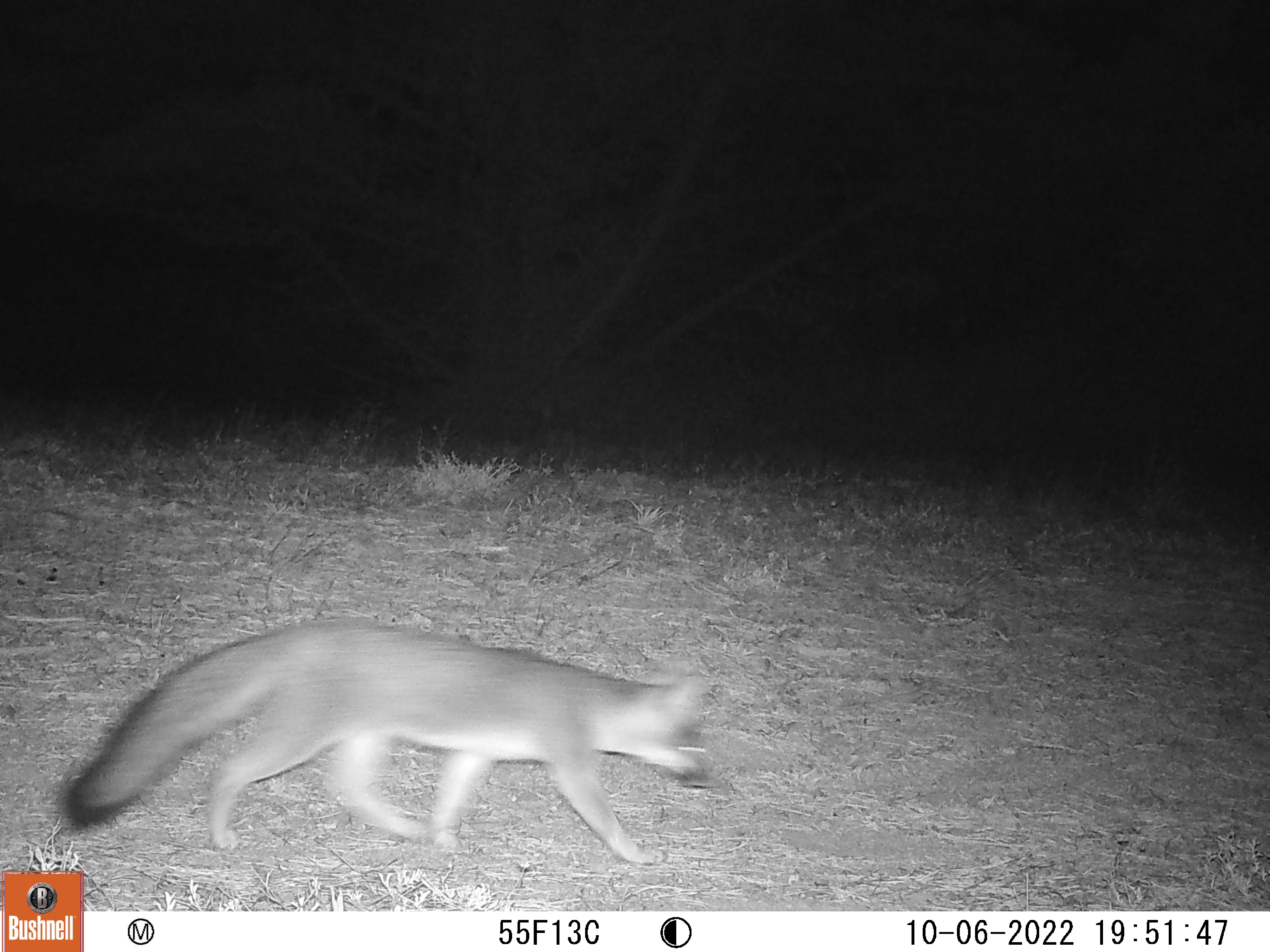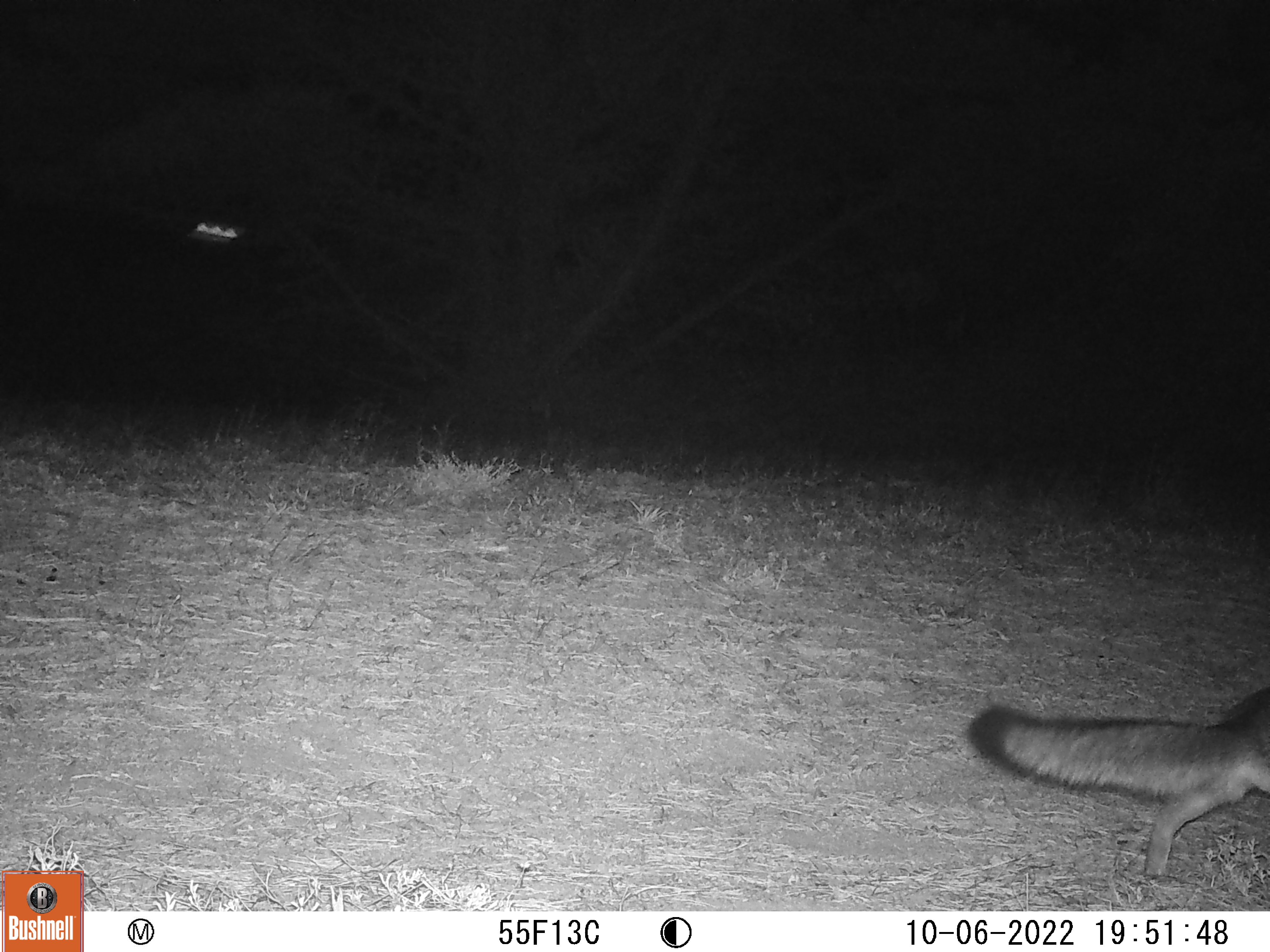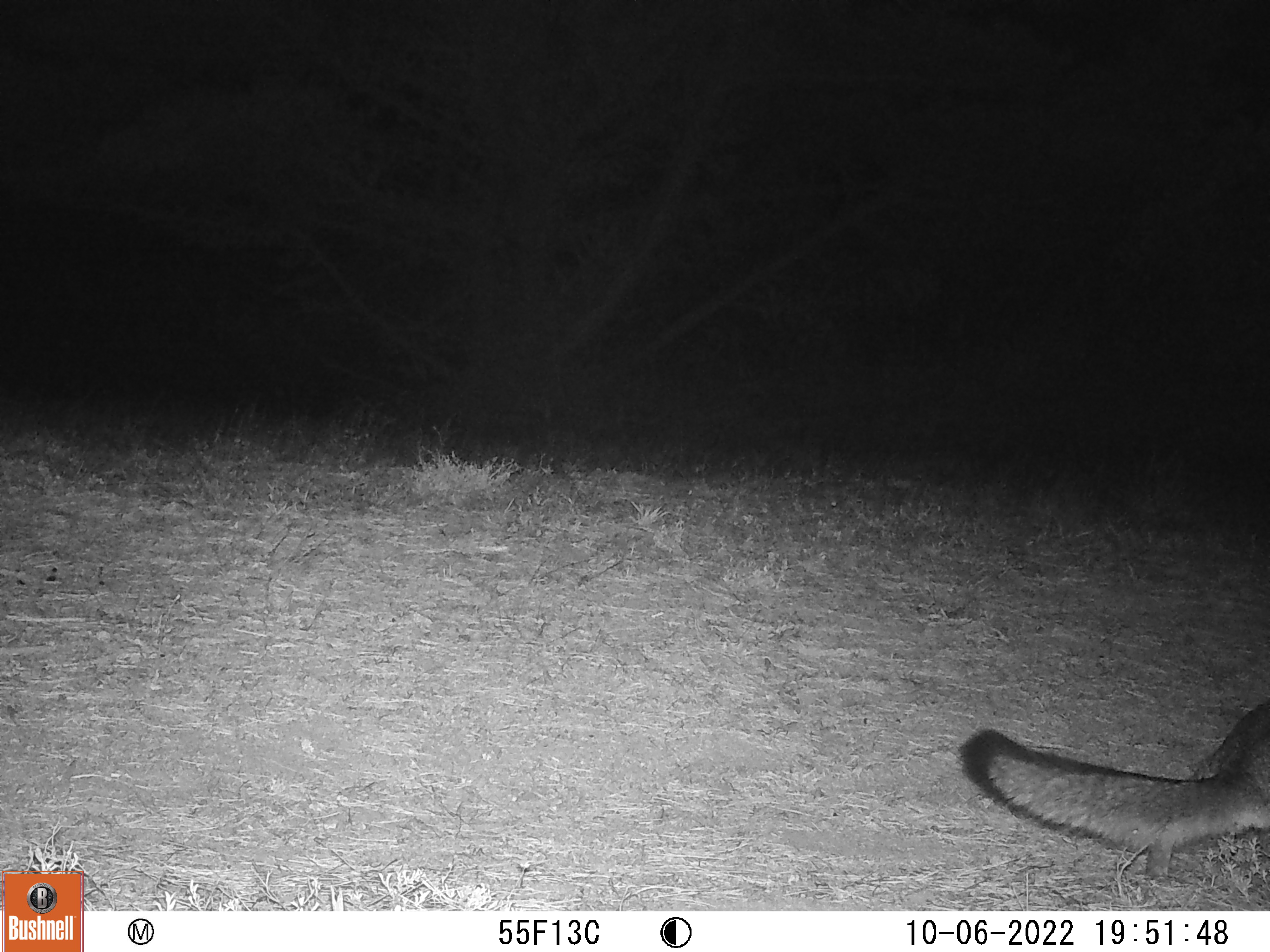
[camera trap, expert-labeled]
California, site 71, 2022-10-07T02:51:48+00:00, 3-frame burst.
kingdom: Animalia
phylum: Chordata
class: Mammalia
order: Carnivora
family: Canidae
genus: Urocyon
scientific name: Urocyon cinereoargenteus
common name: gray fox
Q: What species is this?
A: Gray fox (Urocyon cinereoargenteus).